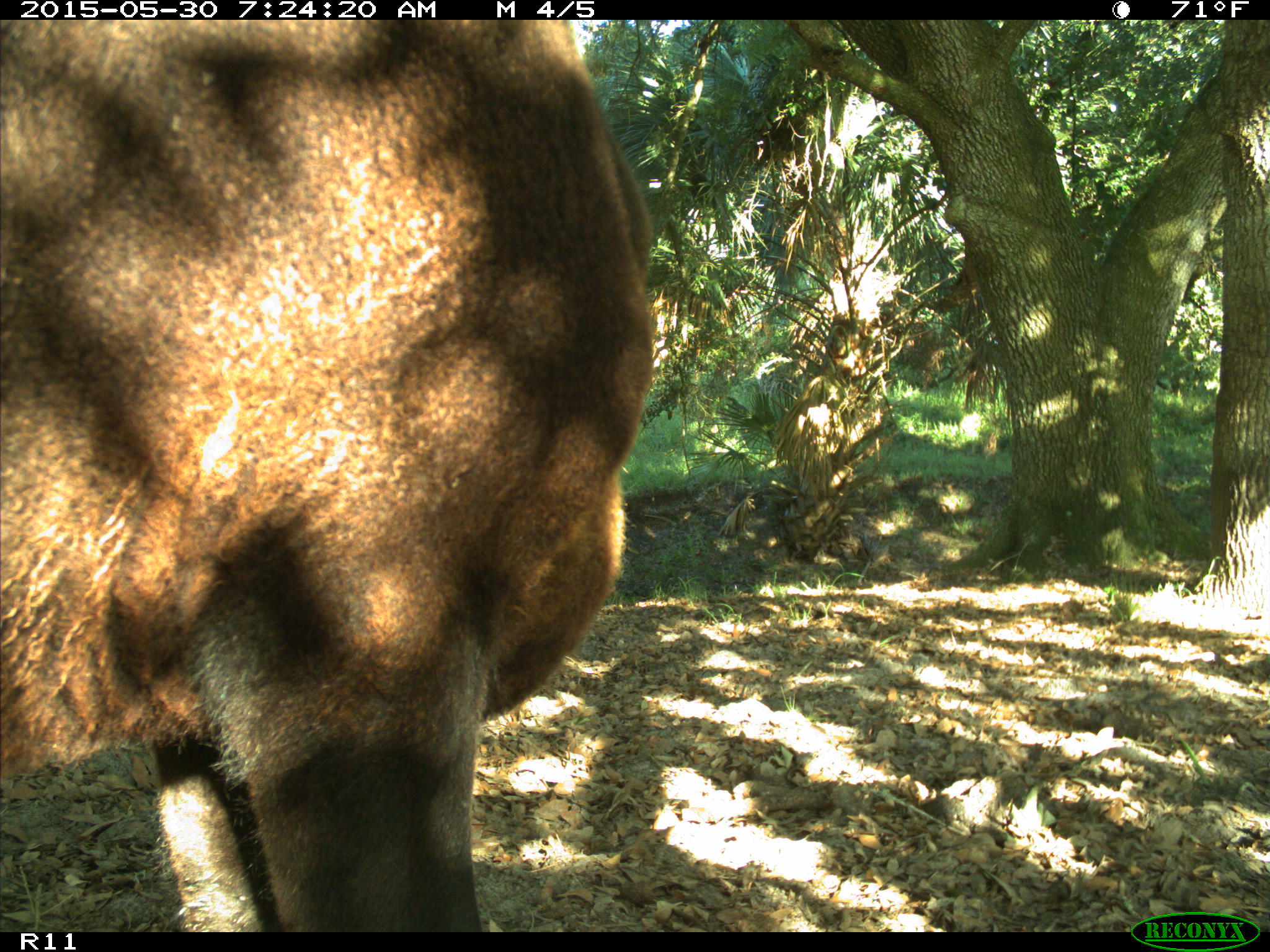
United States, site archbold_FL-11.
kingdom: Animalia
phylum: Chordata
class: Mammalia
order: Artiodactyla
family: Bovidae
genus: Bos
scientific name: Bos taurus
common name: domestic cow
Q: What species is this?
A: Bos taurus (domestic cow).